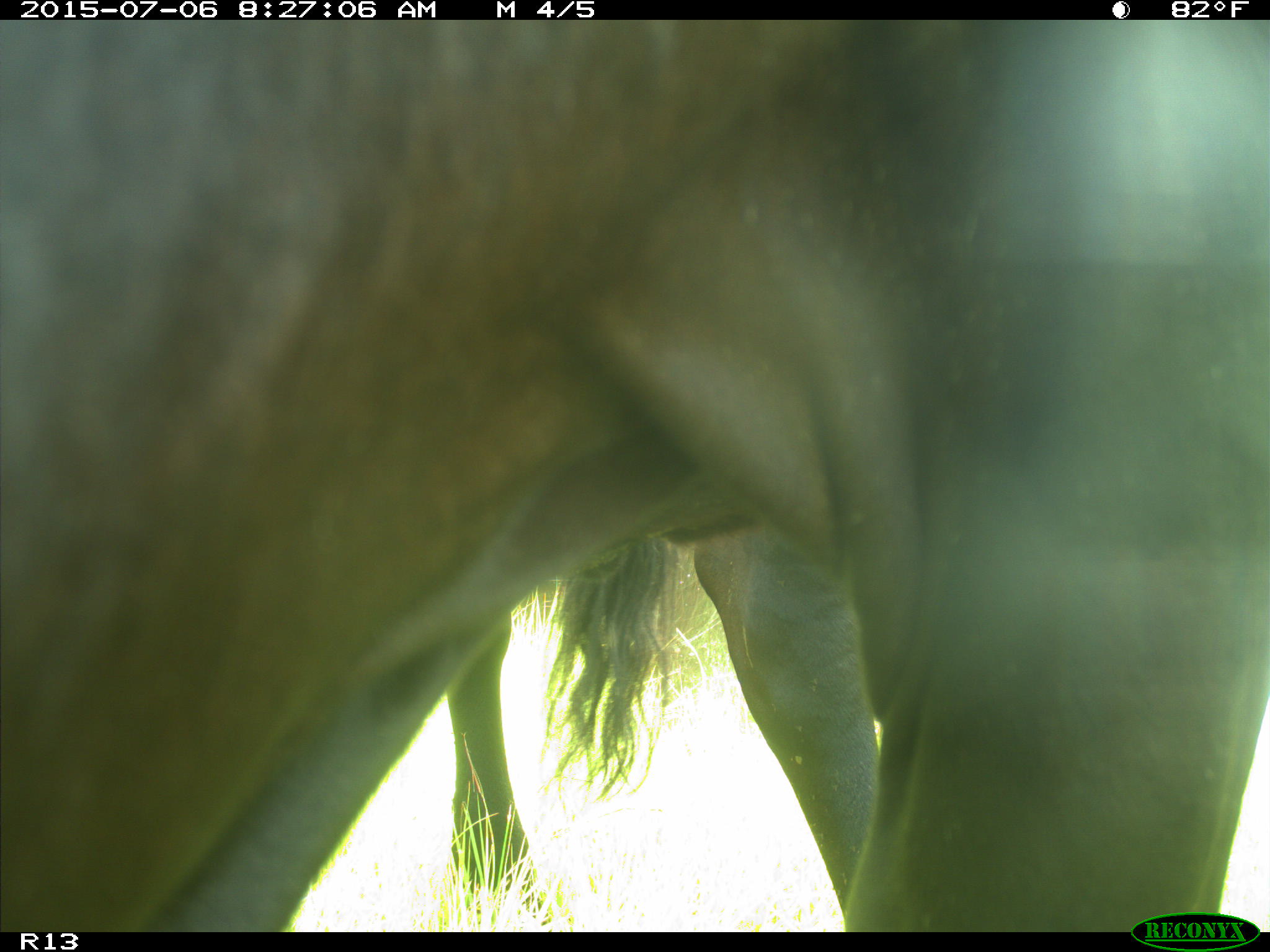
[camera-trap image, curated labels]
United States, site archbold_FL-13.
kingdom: Animalia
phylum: Chordata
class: Mammalia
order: Artiodactyla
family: Bovidae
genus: Bos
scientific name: Bos taurus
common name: domestic cow